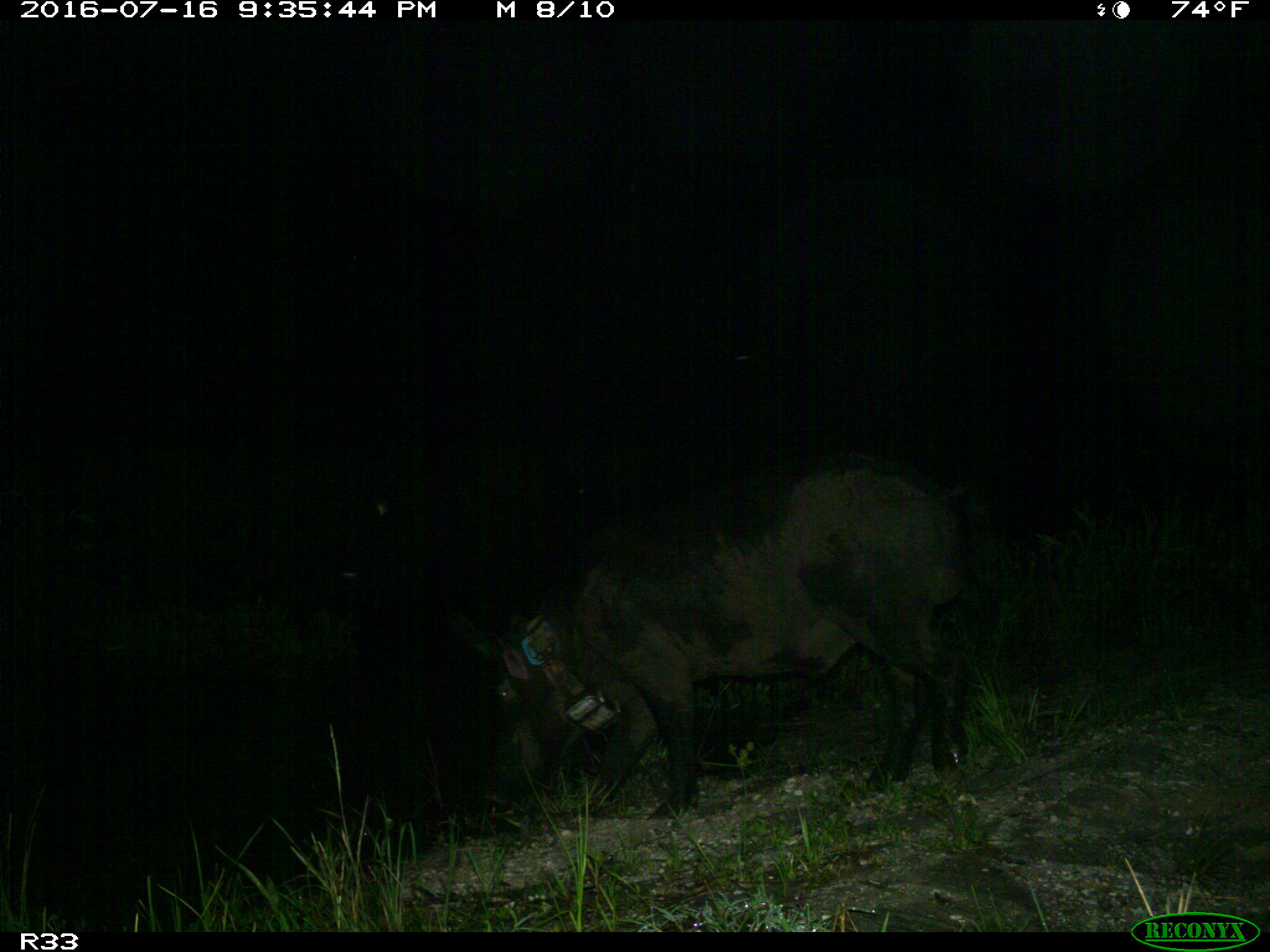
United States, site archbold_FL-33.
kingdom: Animalia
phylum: Chordata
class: Mammalia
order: Artiodactyla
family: Suidae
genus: Sus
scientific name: Sus scrofa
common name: wild boar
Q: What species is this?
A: Sus scrofa (wild boar).